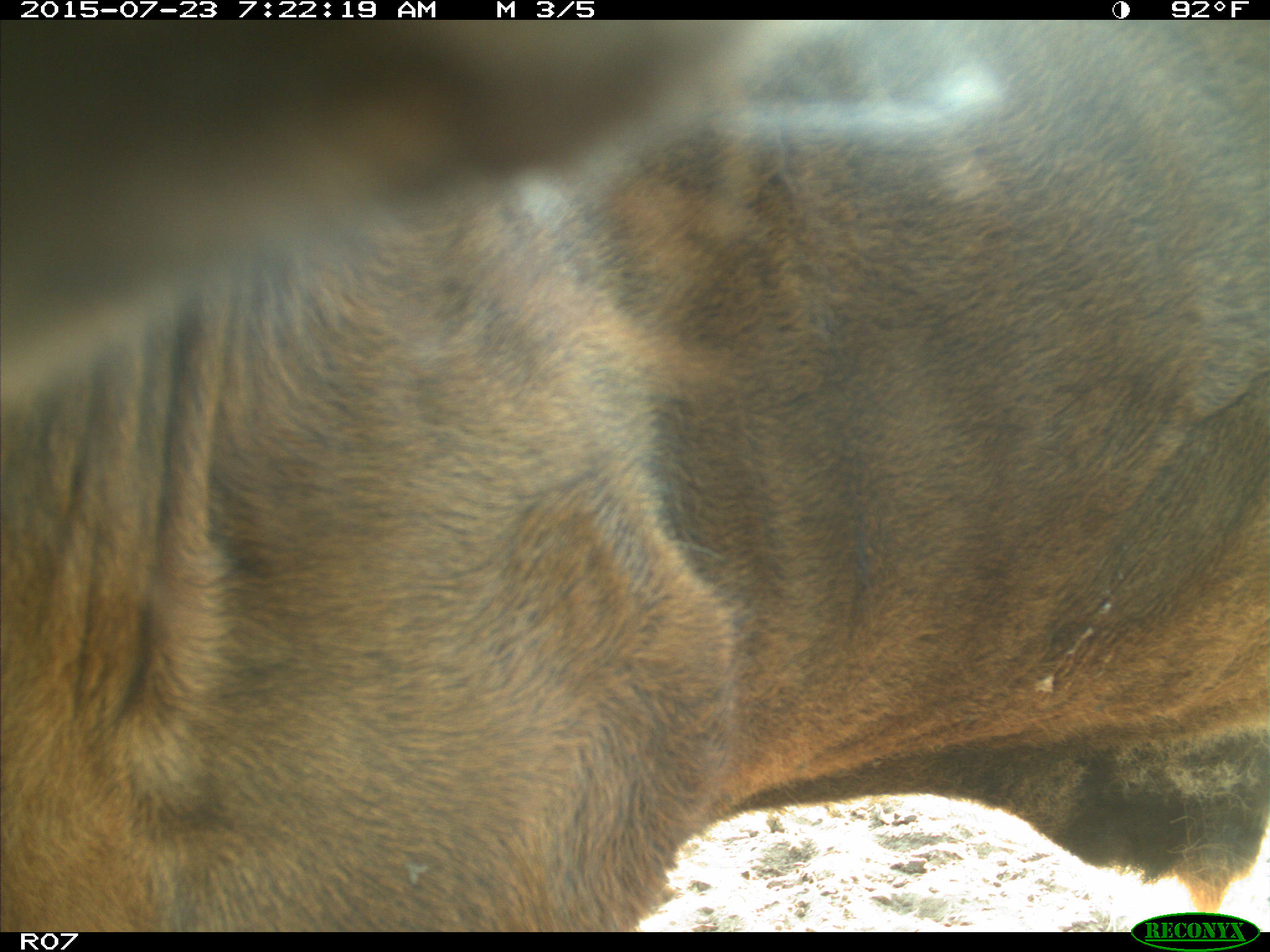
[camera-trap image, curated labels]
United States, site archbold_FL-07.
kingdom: Animalia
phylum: Chordata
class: Mammalia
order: Artiodactyla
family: Bovidae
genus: Bos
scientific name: Bos taurus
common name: domestic cow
Bos taurus (domestic cow).